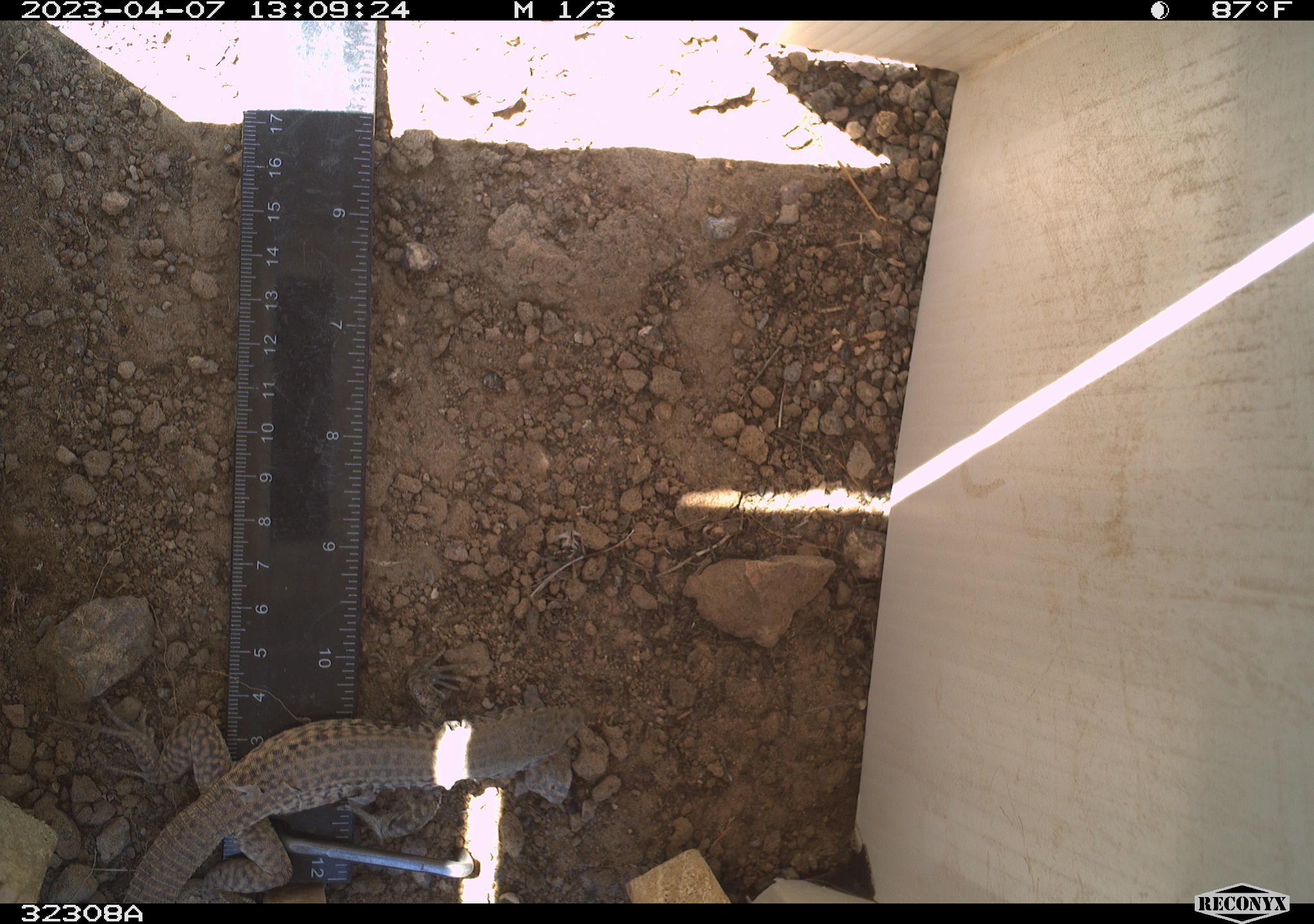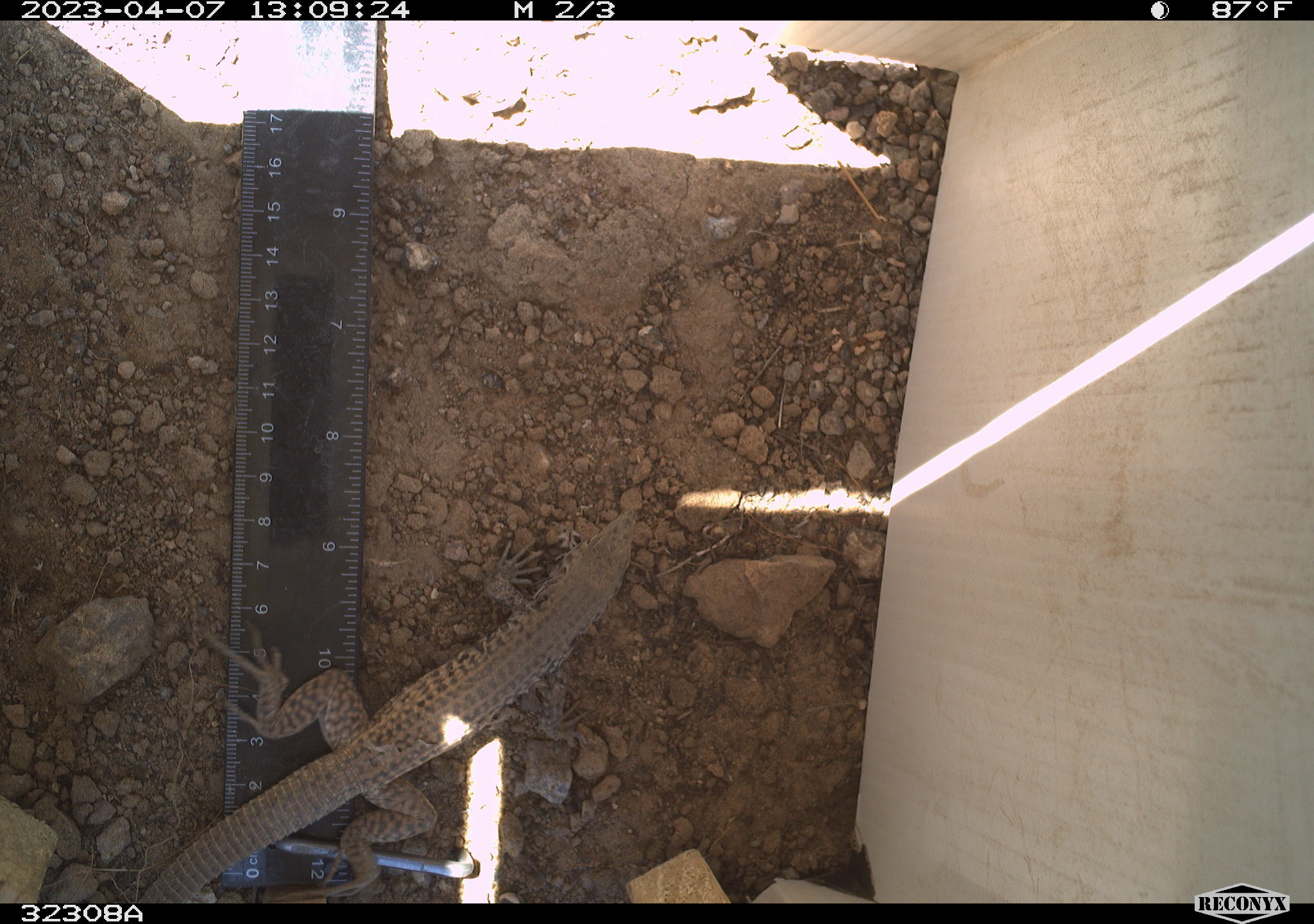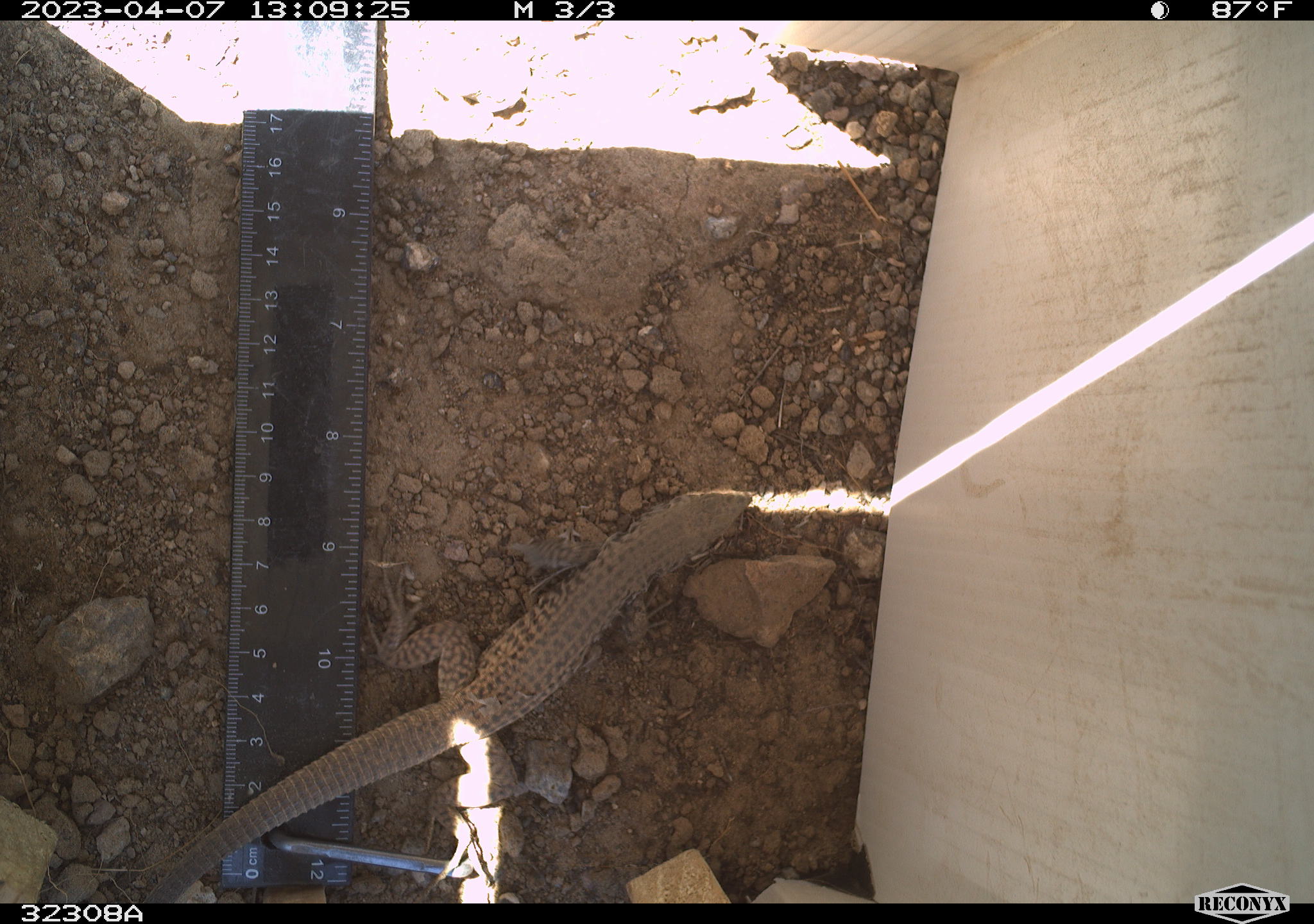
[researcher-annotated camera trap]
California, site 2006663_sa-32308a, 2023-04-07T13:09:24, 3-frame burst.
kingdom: Animalia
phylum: Chordata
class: Reptilia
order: Squamata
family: Teiidae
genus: Aspidoscelis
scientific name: Aspidoscelis tigris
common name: western whiptail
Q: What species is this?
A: Western whiptail (Aspidoscelis tigris).